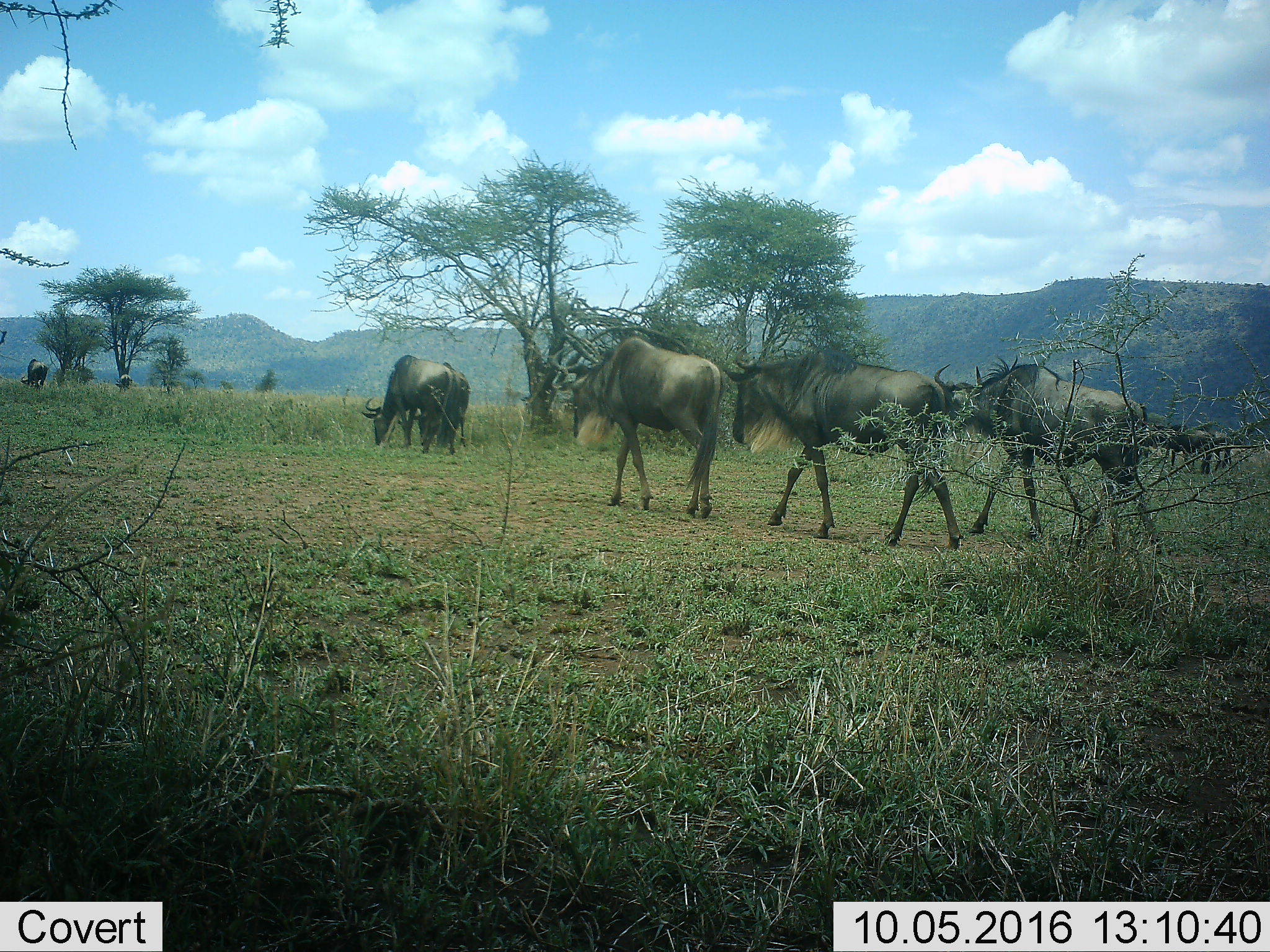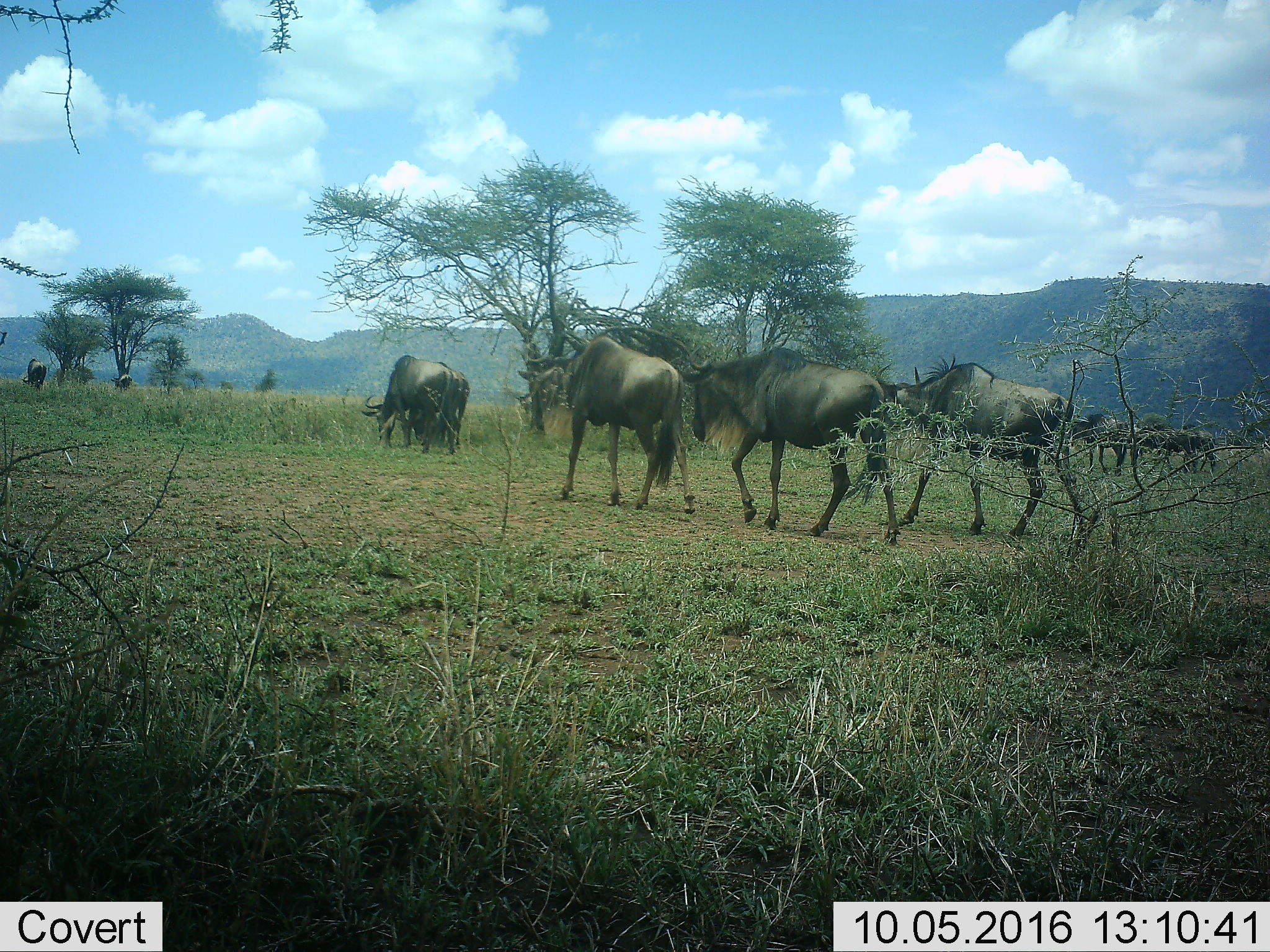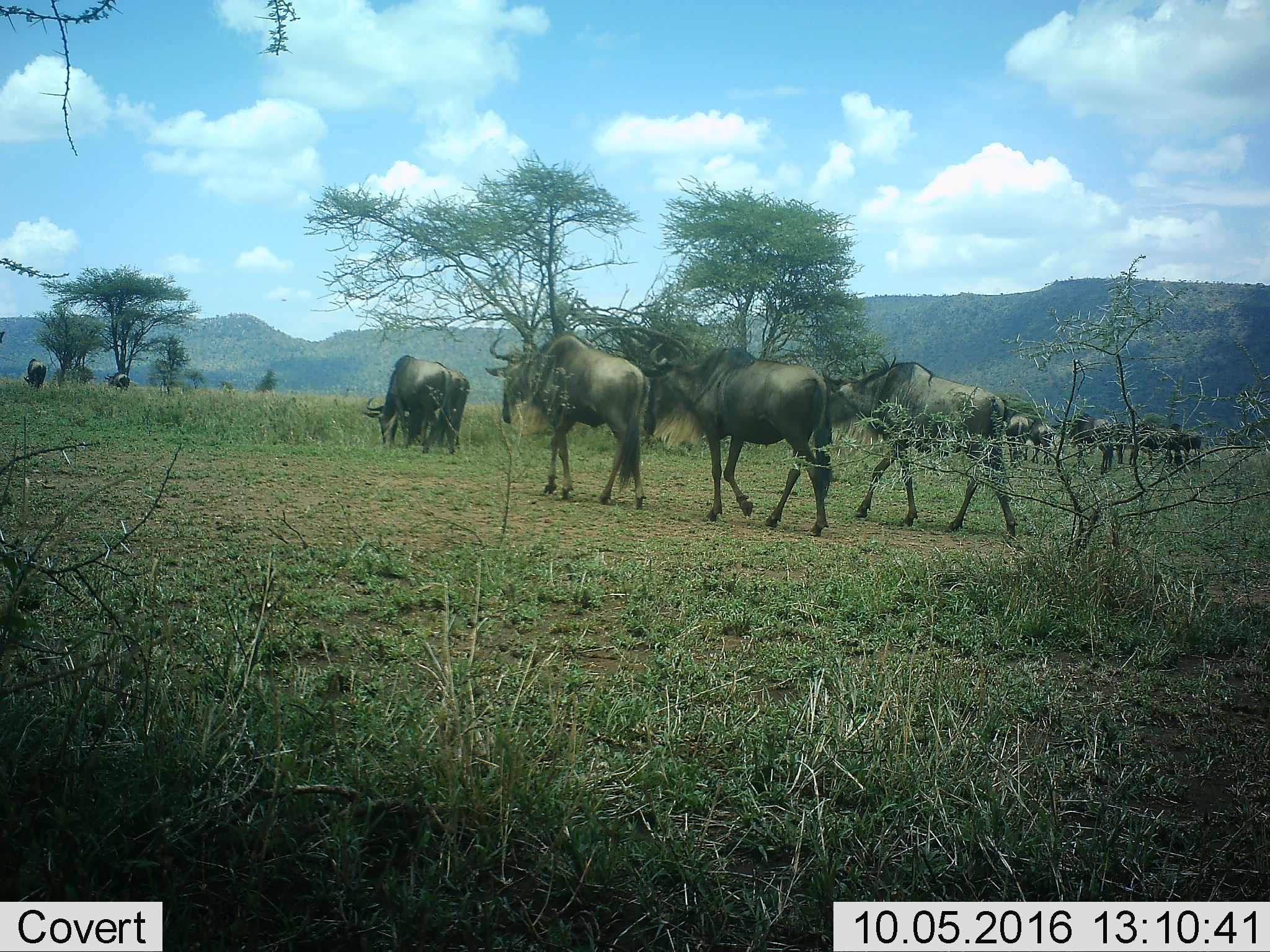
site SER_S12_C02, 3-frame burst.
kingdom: Animalia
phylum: Chordata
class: Mammalia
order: Artiodactyla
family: Bovidae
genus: Connochaetes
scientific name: Connochaetes taurinus taurinus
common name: blue wildebeest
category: wildebeestblue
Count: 11-50.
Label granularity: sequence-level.